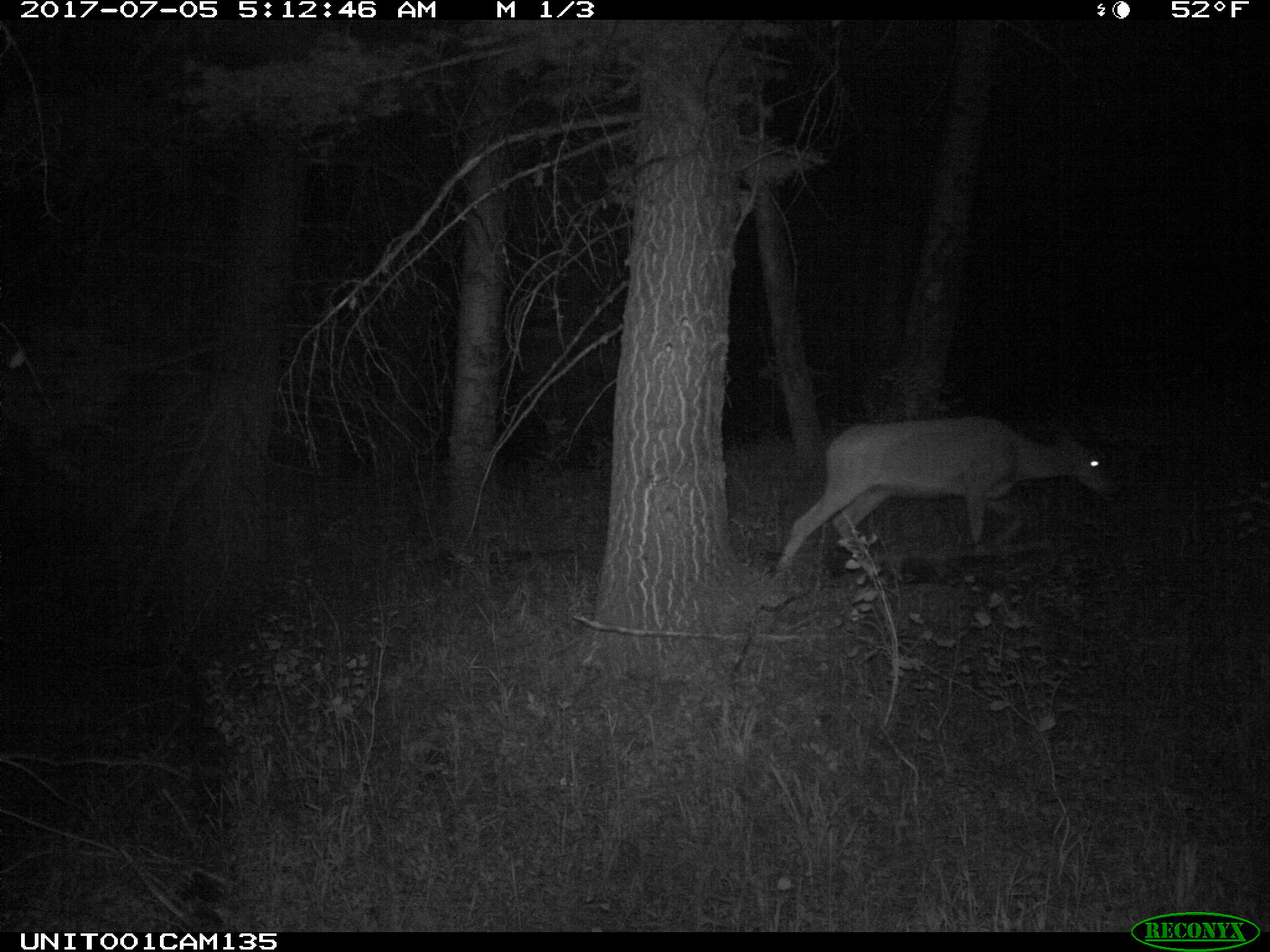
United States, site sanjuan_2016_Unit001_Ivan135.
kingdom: Animalia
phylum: Chordata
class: Mammalia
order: Artiodactyla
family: Cervidae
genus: Odocoileus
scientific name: Odocoileus hemionus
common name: mule deer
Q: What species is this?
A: Odocoileus hemionus (mule deer).